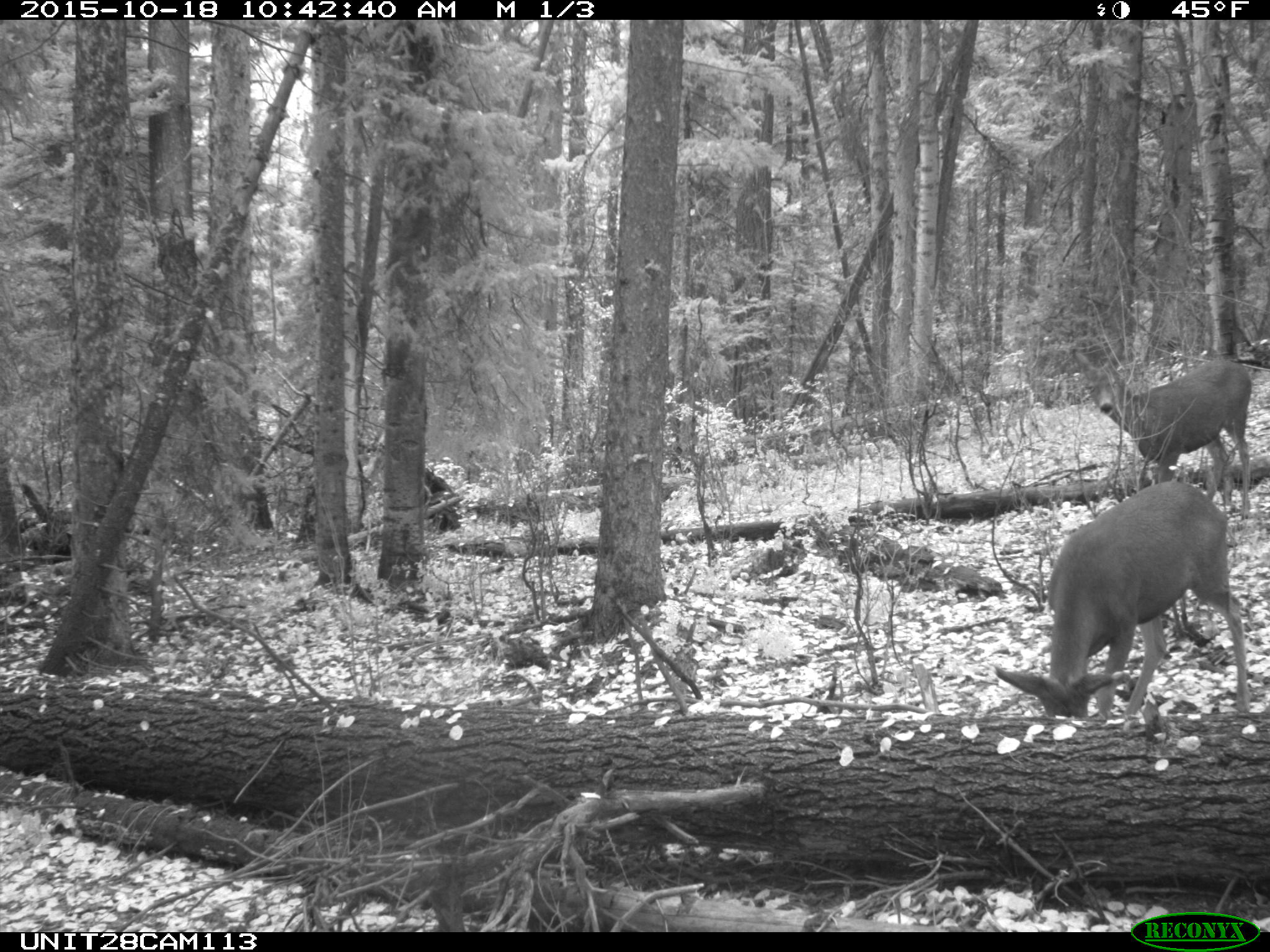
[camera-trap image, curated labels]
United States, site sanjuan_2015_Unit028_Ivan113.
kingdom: Animalia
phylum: Chordata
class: Mammalia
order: Artiodactyla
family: Cervidae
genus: Odocoileus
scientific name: Odocoileus hemionus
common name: mule deer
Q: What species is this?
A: Odocoileus hemionus (mule deer).